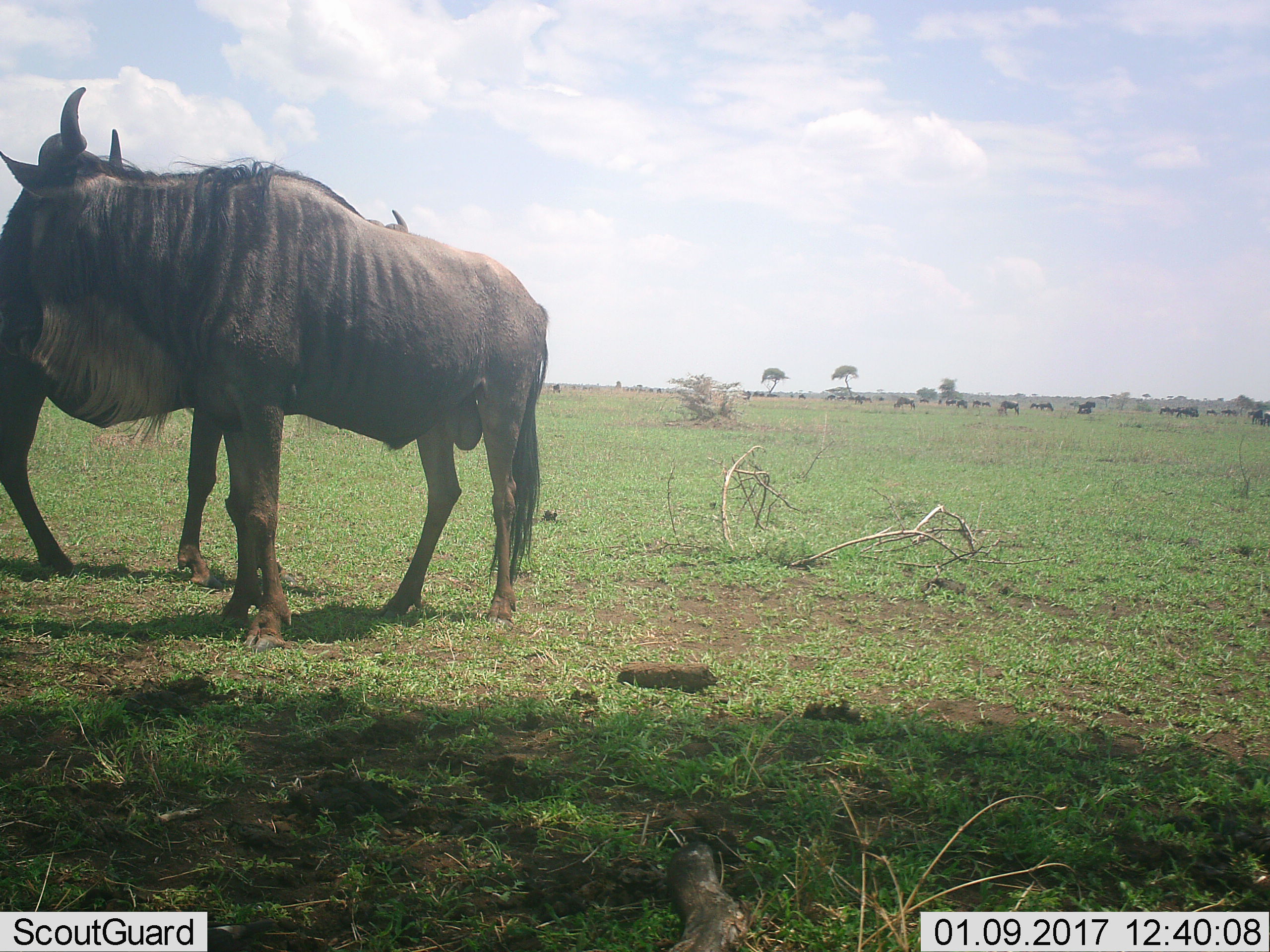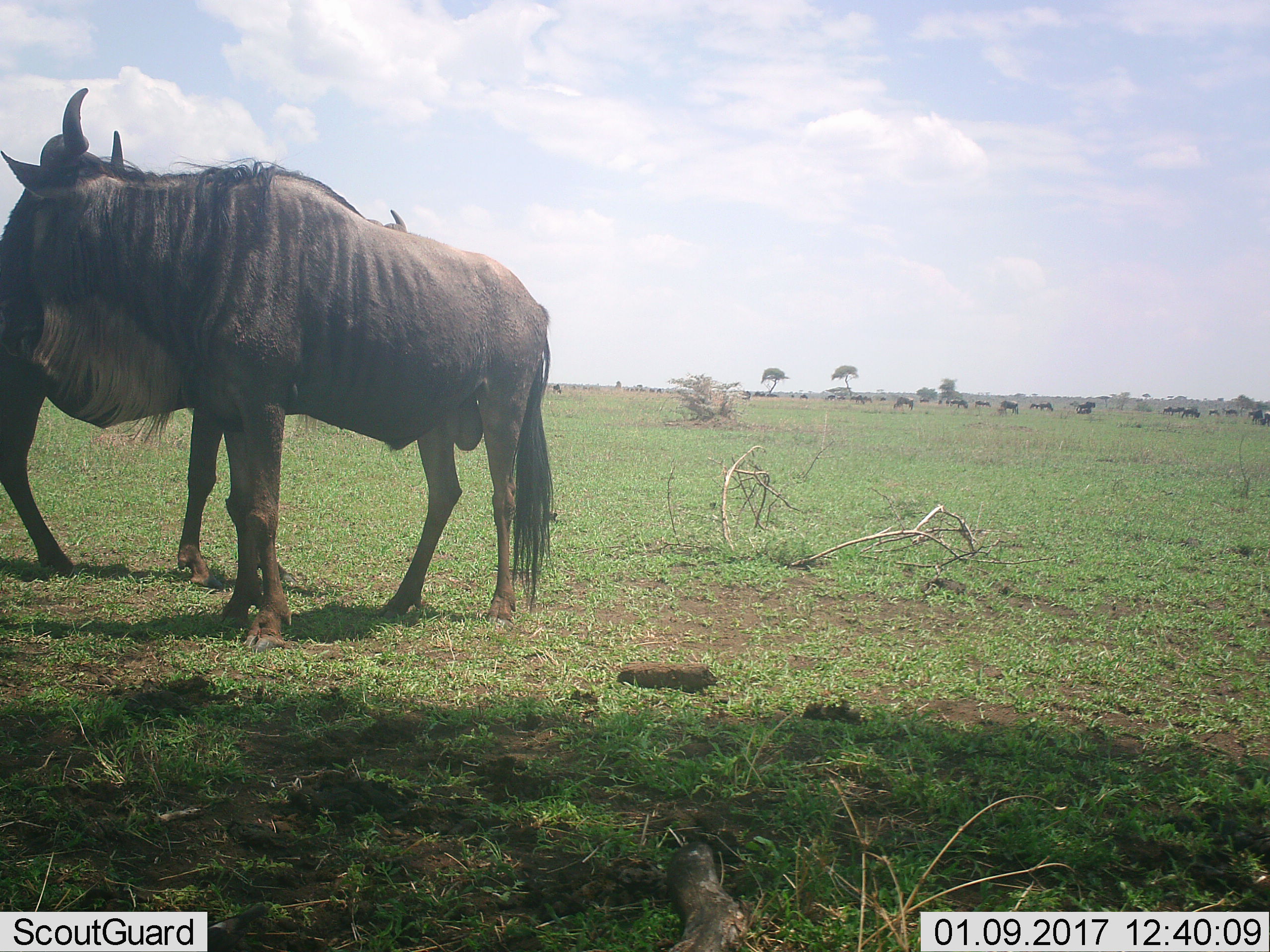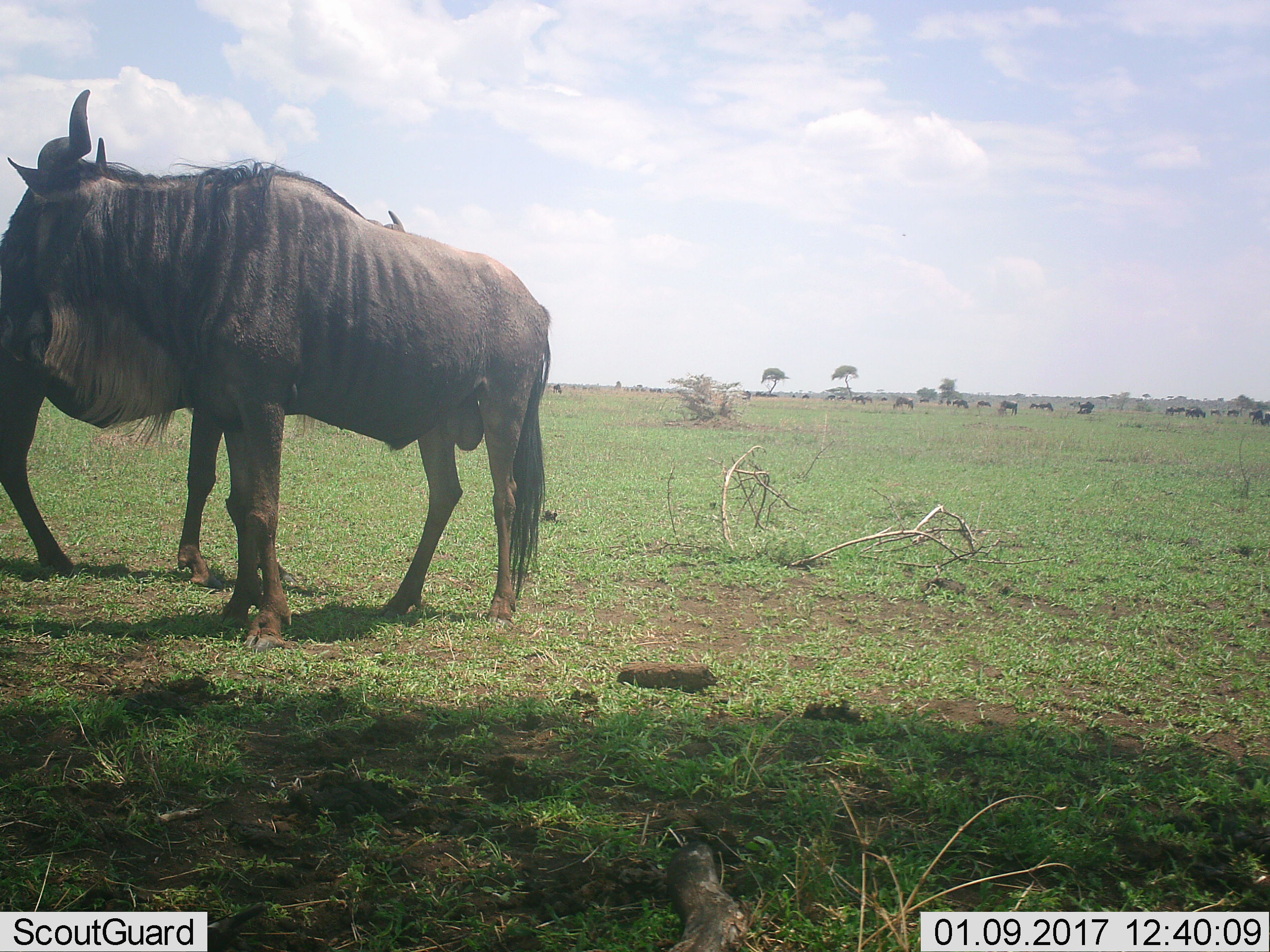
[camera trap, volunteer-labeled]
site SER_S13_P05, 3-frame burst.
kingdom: Animalia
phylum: Chordata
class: Mammalia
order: Artiodactyla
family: Bovidae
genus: Connochaetes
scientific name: Connochaetes taurinus taurinus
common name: blue wildebeest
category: wildebeestblue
Wildebeestblue (blue wildebeest) (Connochaetes taurinus taurinus), count 11-50. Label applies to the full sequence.